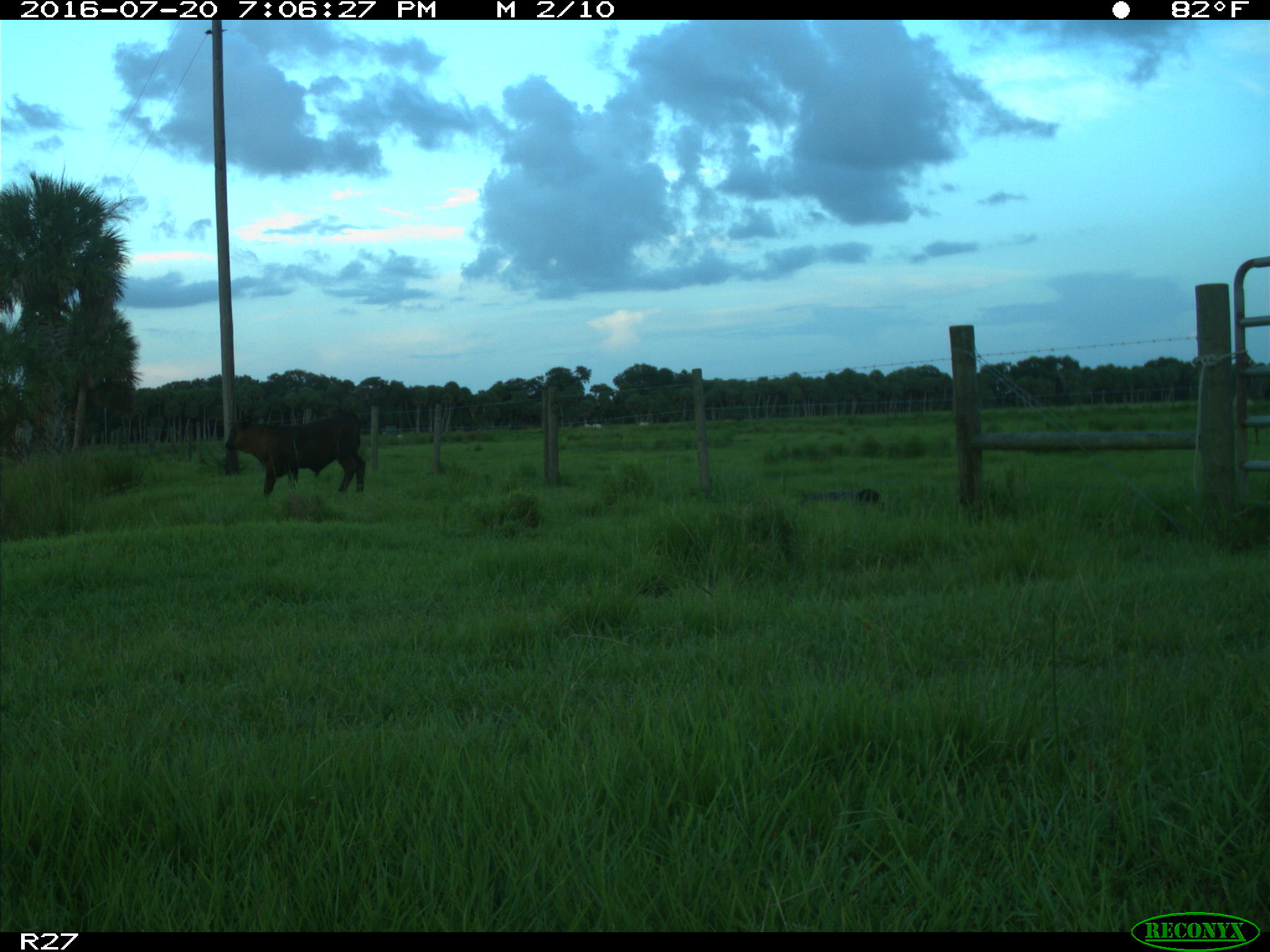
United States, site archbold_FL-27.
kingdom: Animalia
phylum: Chordata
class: Mammalia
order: Artiodactyla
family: Bovidae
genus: Bos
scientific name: Bos taurus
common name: domestic cow